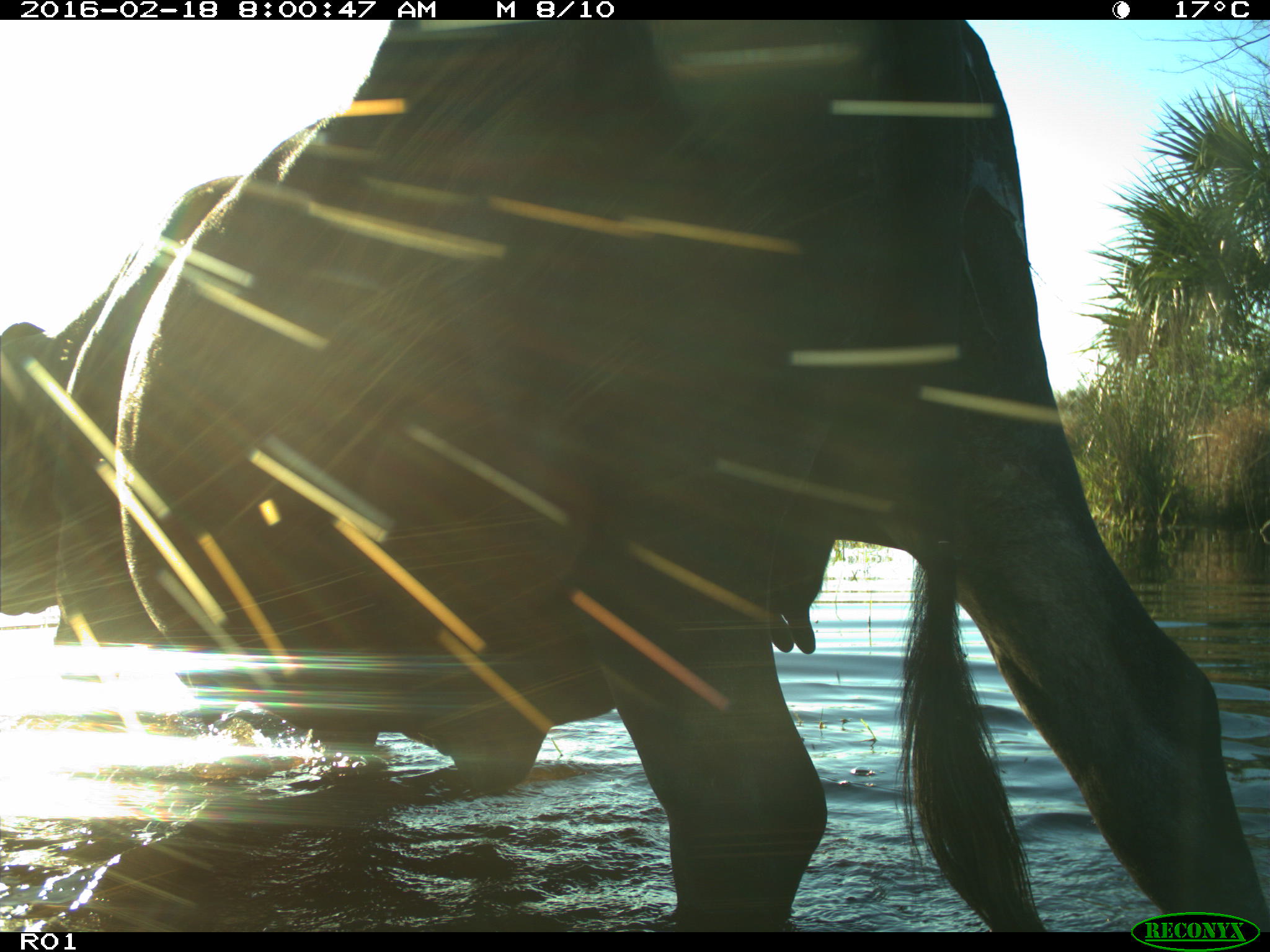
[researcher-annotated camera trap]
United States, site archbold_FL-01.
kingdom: Animalia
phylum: Chordata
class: Mammalia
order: Artiodactyla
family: Bovidae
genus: Bos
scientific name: Bos taurus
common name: domestic cow